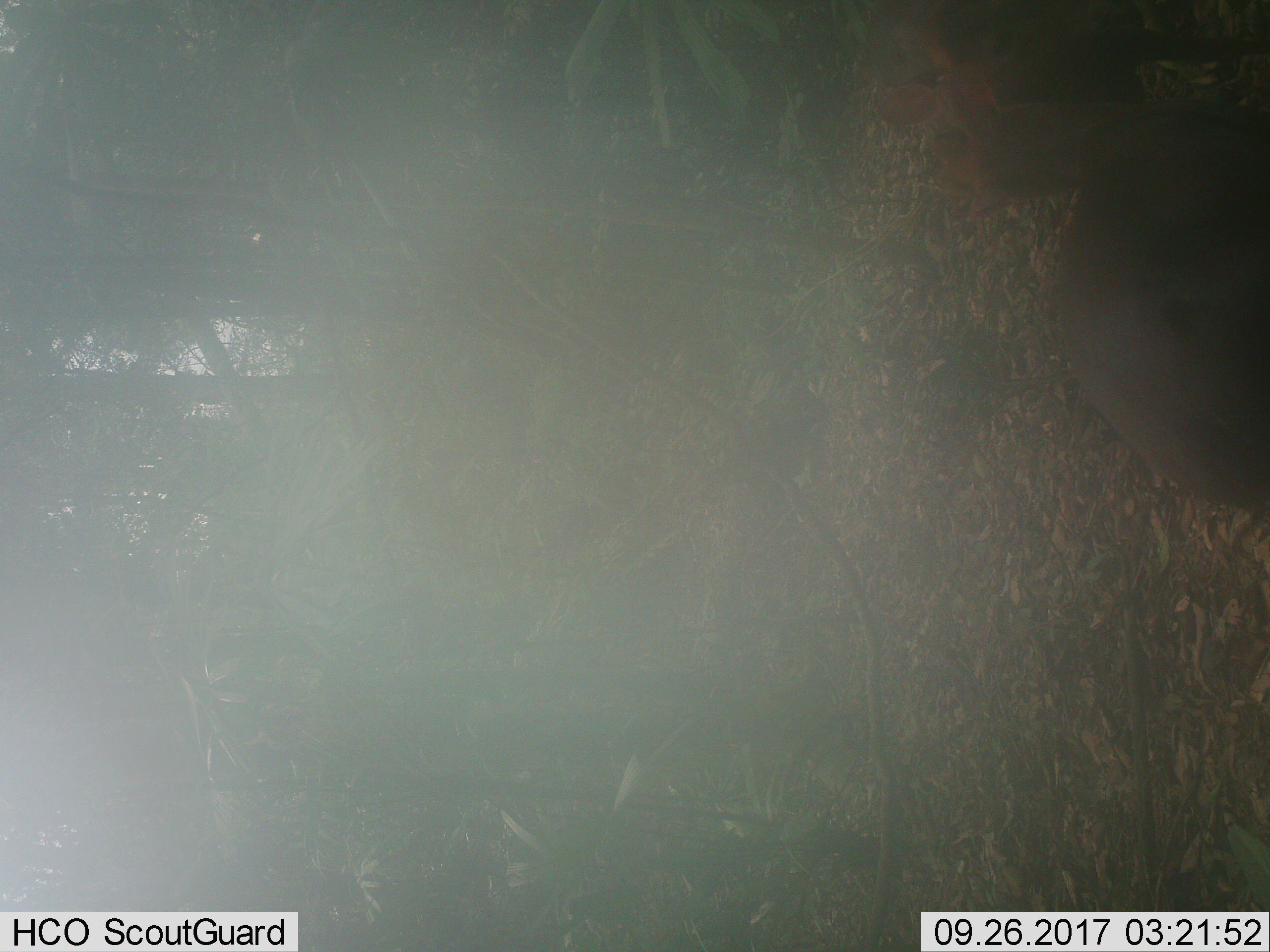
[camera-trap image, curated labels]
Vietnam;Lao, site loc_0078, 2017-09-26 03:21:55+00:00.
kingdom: Animalia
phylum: Chordata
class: Mammalia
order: Artiodactyla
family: Cervidae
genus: Muntiacus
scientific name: Muntiacus rooseveltorum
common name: roosevelt's muntjac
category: roosevelts muntjac group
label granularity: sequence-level